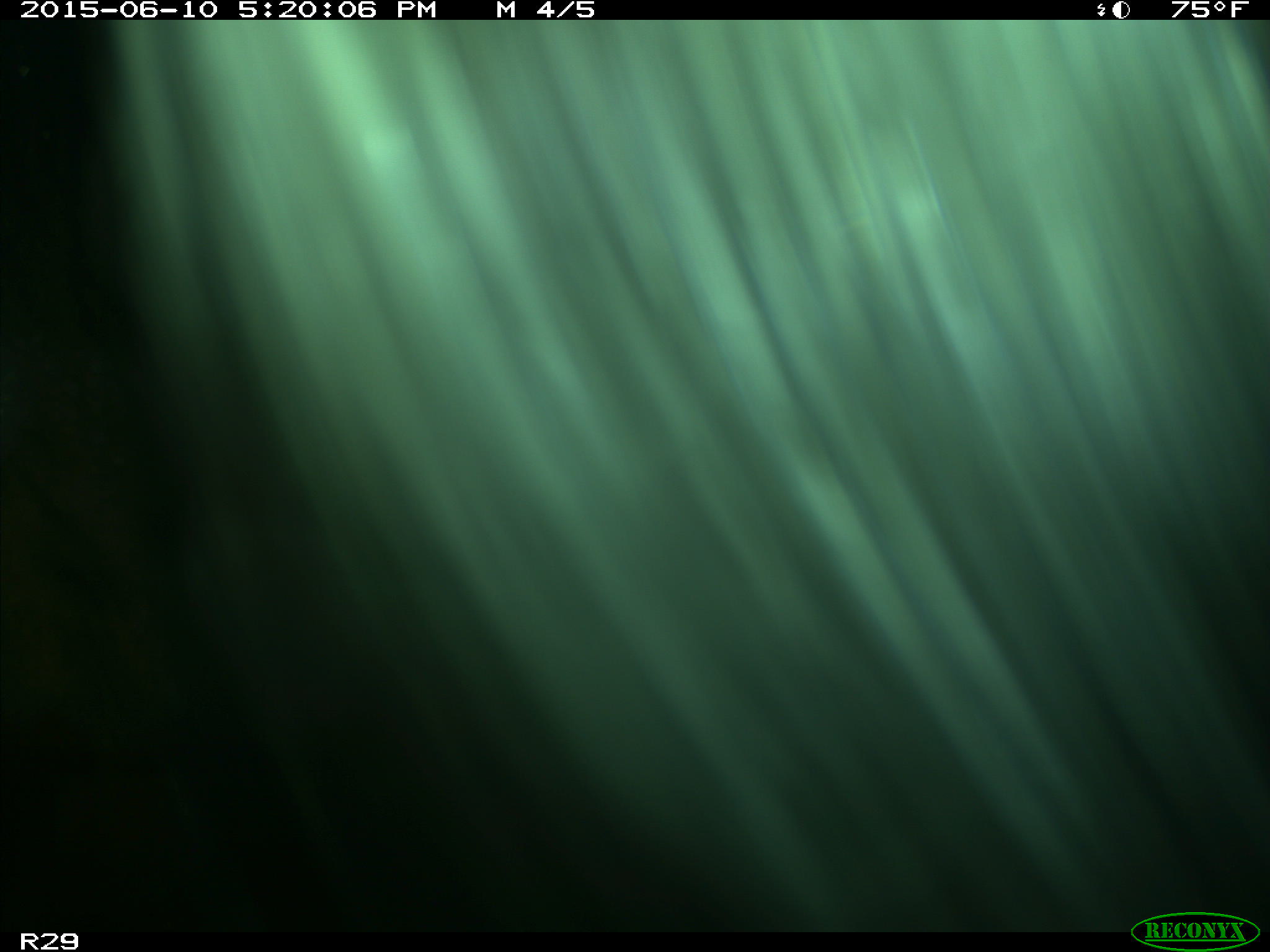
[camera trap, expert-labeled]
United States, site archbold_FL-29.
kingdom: Animalia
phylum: Chordata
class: Mammalia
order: Artiodactyla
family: Bovidae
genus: Bos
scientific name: Bos taurus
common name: domestic cow